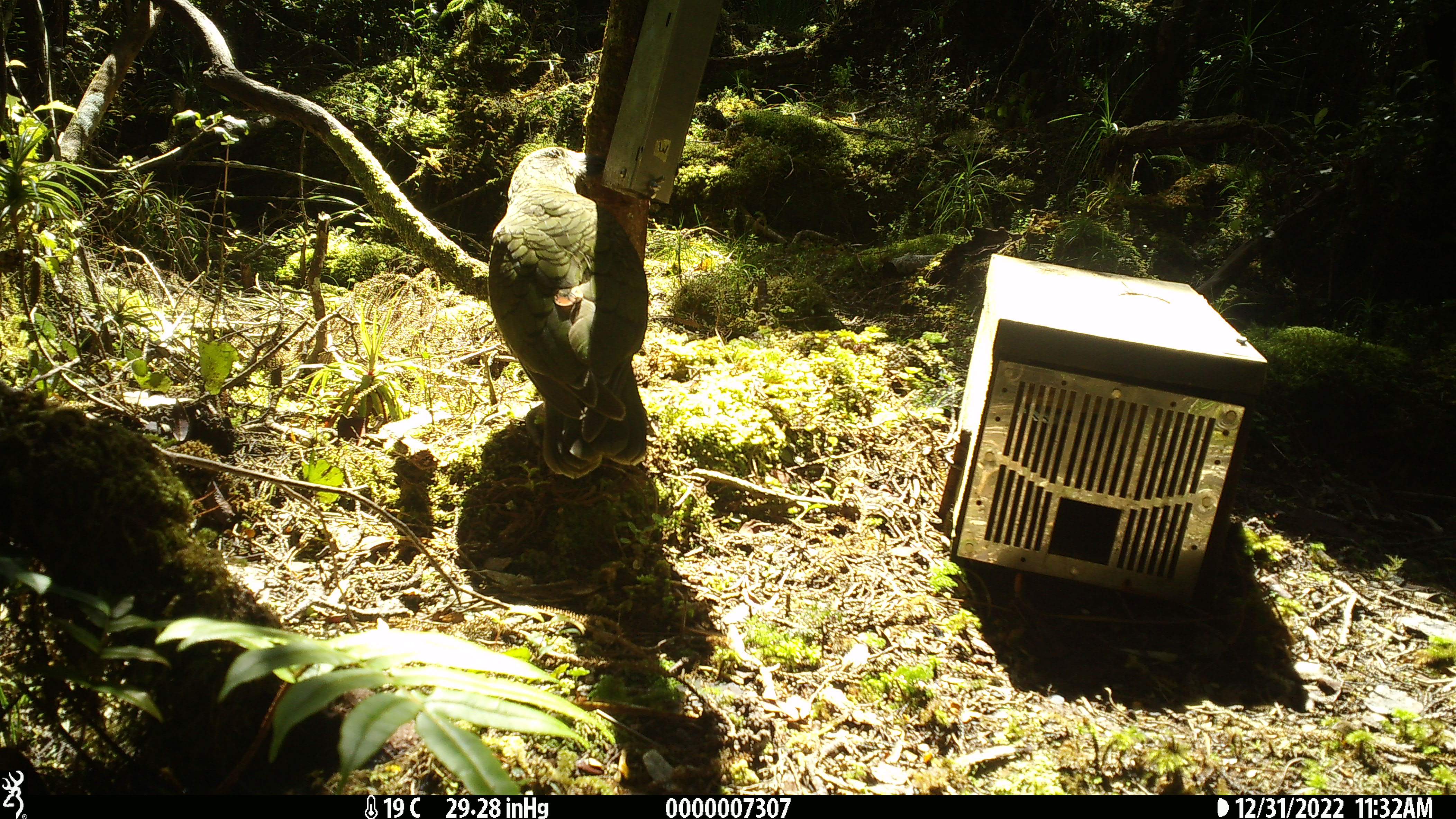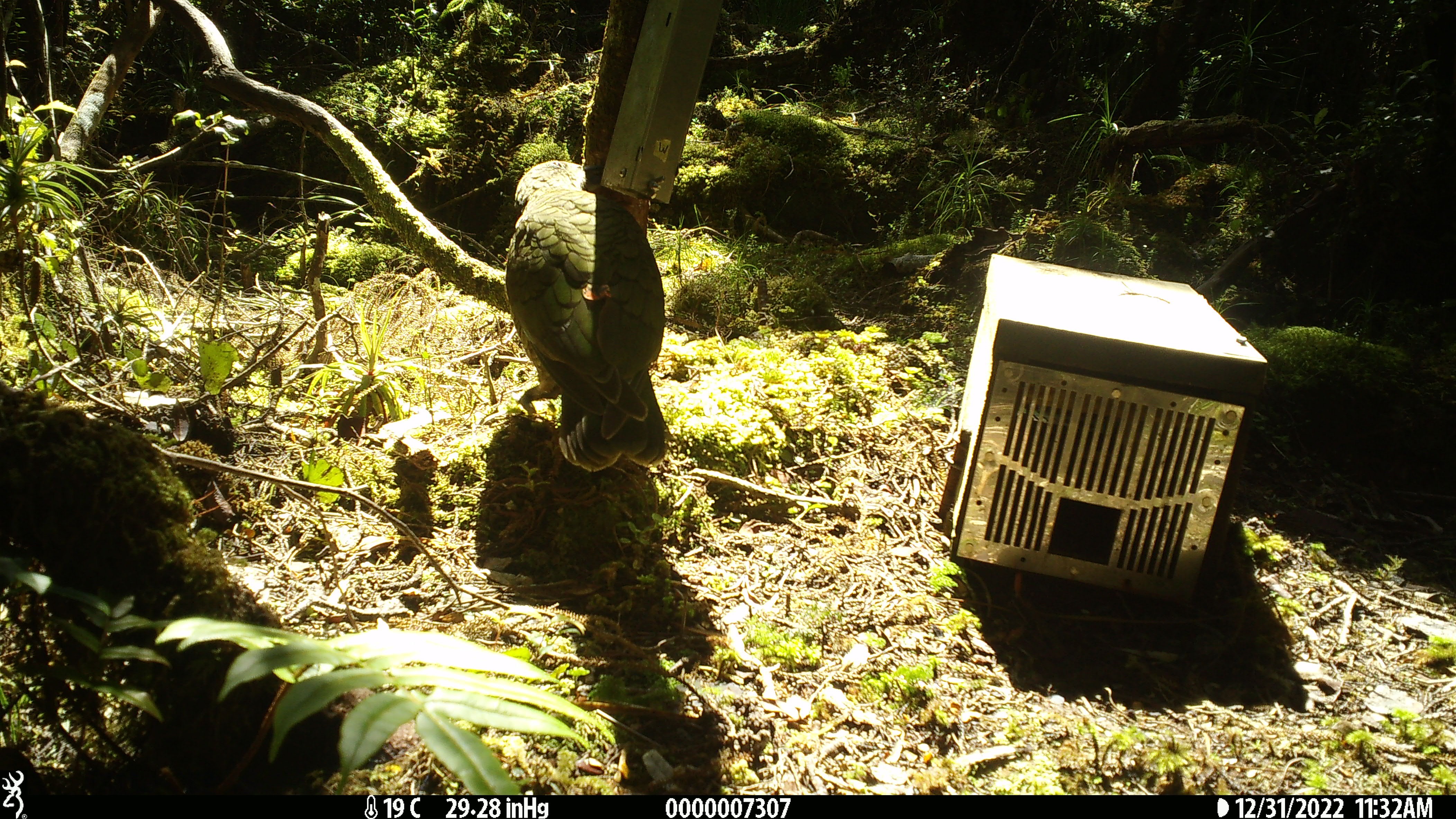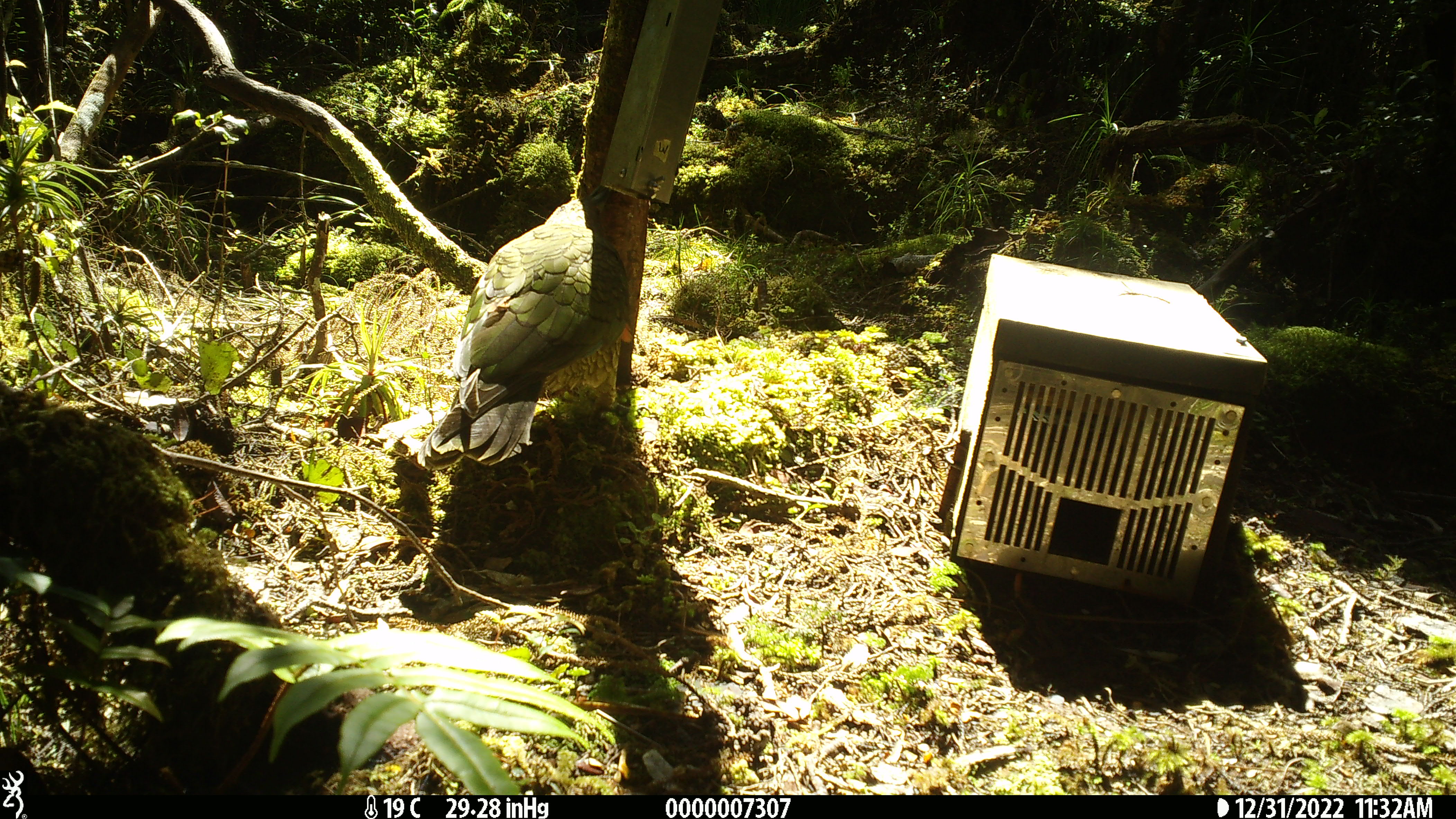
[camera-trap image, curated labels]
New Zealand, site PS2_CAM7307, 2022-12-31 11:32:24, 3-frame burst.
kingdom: Animalia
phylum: Chordata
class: Aves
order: Psittaciformes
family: Strigopidae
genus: Nestor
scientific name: Nestor notabilis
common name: kea